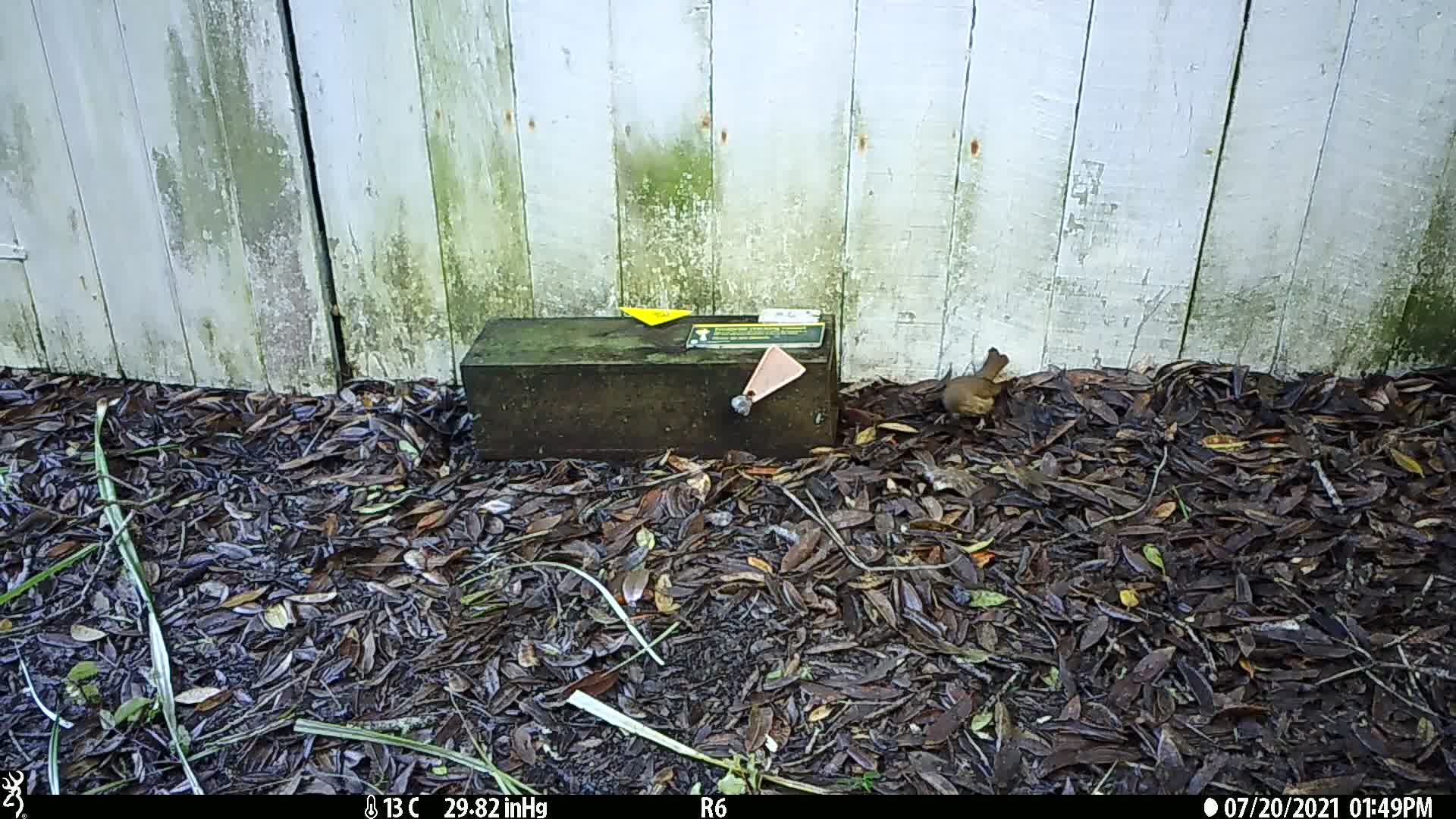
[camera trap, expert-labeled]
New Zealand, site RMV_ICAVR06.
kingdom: Animalia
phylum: Chordata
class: Aves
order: Passeriformes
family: Turdidae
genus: Turdus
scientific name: Turdus philomelos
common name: song thrush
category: thrush